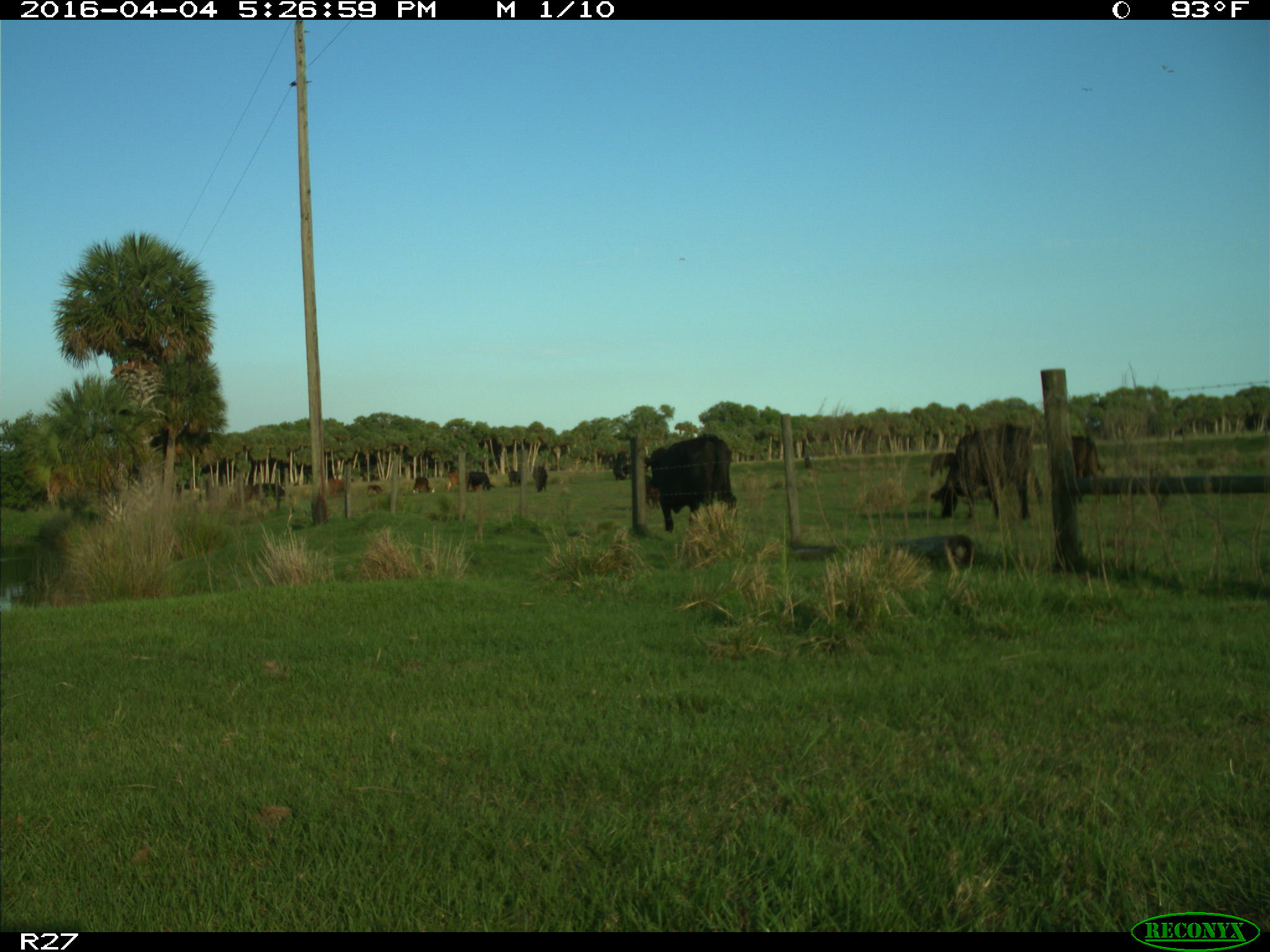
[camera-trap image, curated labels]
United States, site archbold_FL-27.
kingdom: Animalia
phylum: Chordata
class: Mammalia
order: Artiodactyla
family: Bovidae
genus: Bos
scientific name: Bos taurus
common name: domestic cow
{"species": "Bos taurus (domestic cow)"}